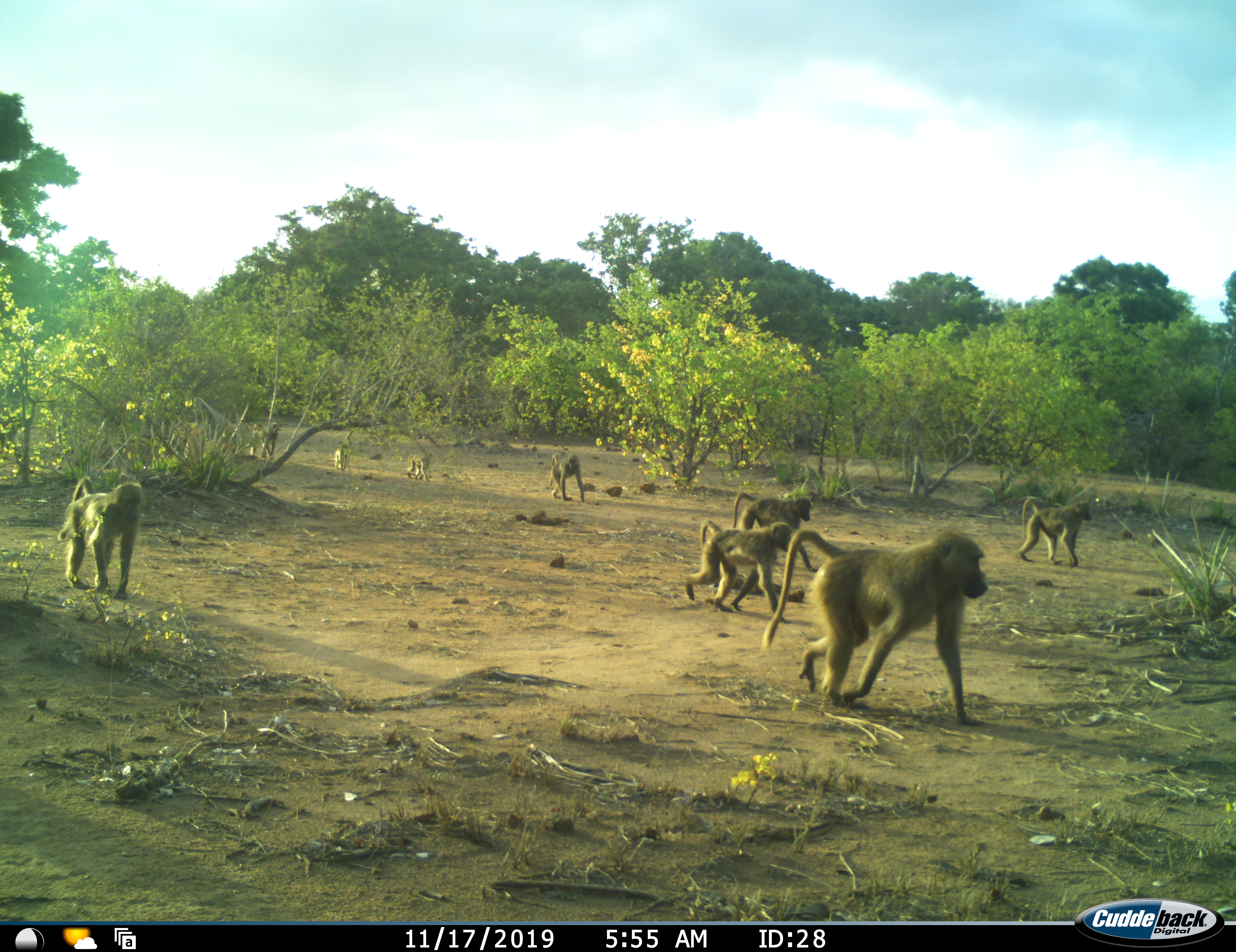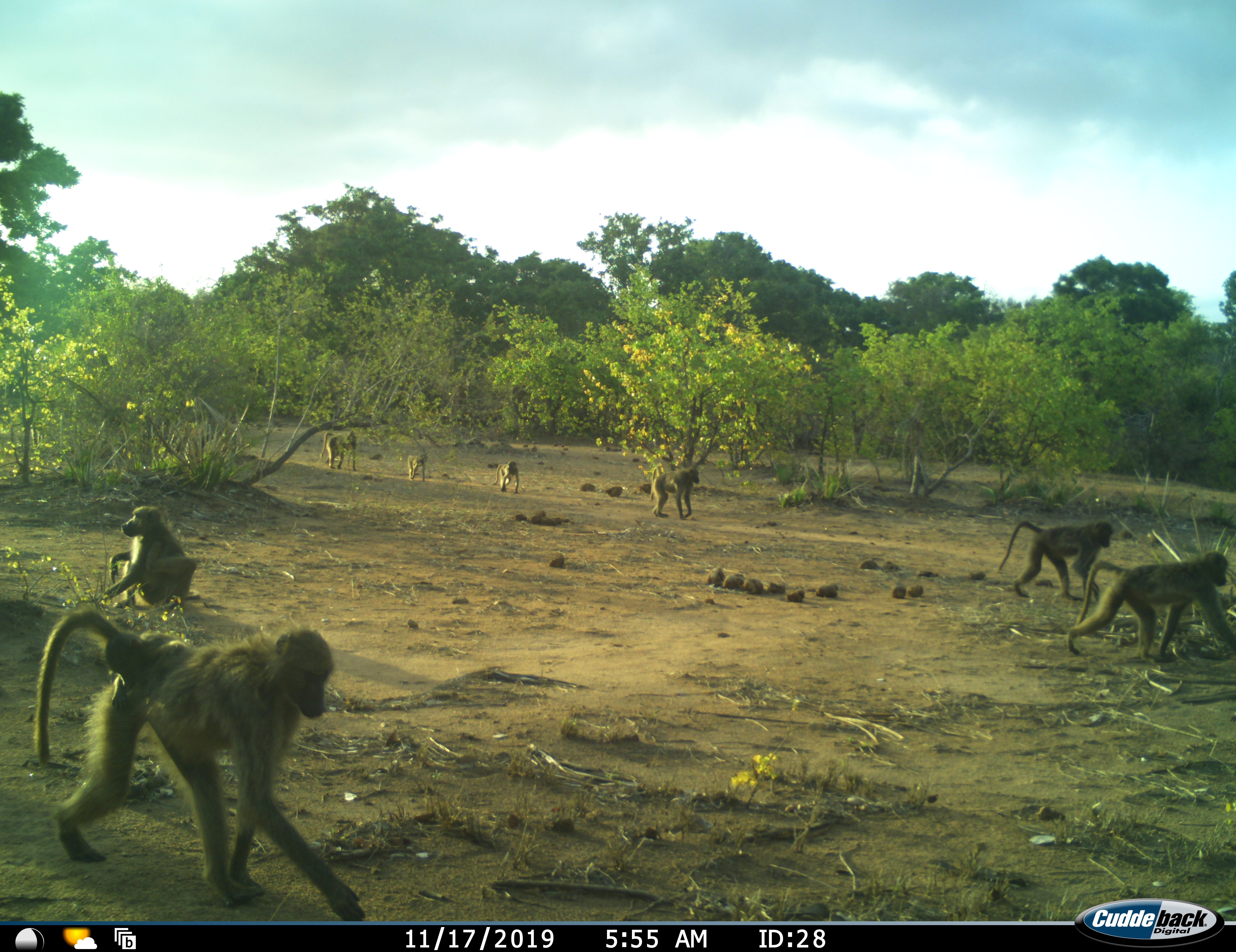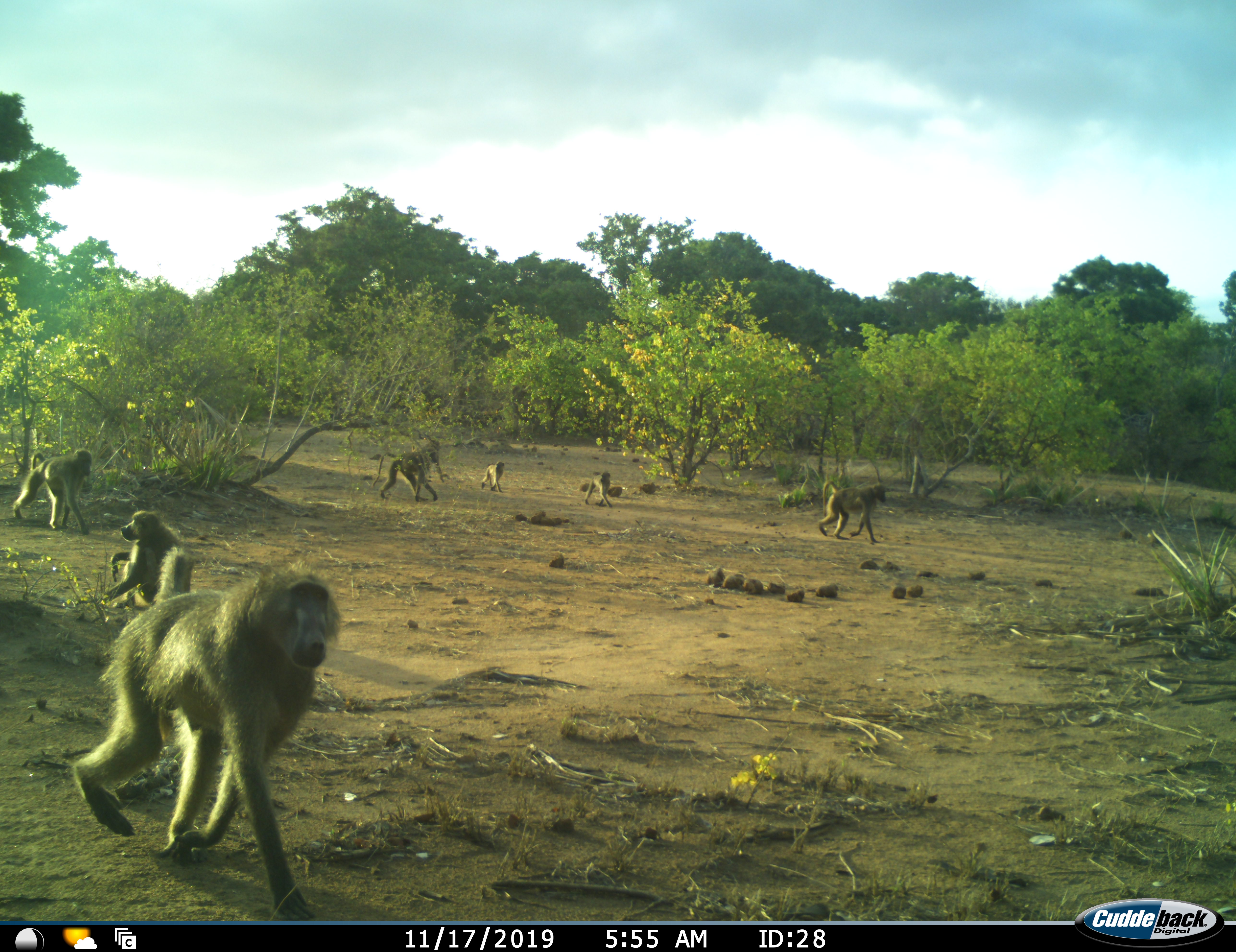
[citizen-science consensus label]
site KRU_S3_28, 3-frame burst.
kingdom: Animalia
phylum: Chordata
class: Mammalia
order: Primates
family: Cercopithecidae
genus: Papio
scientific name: Papio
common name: baboon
Baboon (Papio), count 11-50. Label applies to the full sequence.